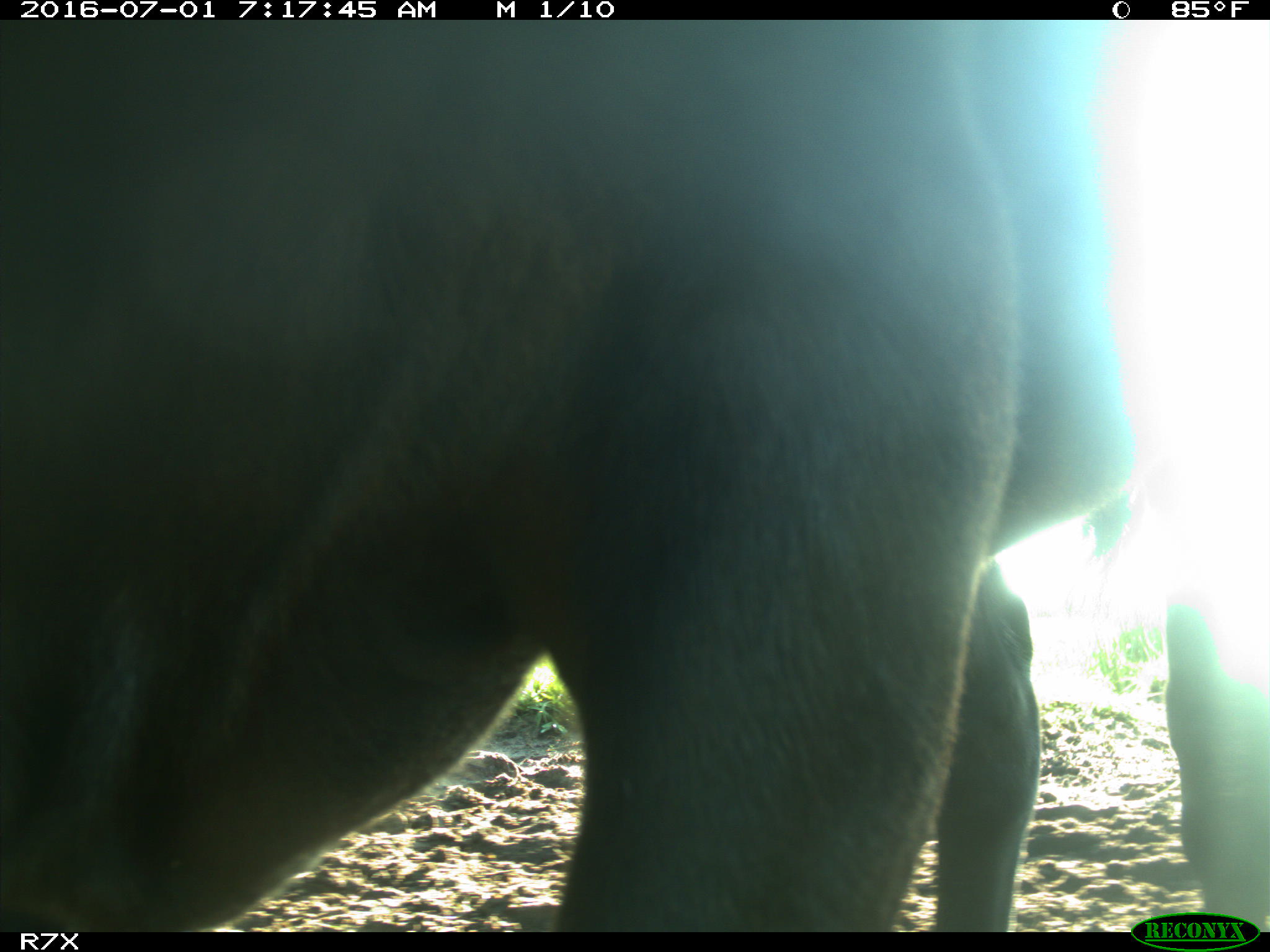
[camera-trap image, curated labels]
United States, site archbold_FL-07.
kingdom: Animalia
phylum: Chordata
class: Mammalia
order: Artiodactyla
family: Bovidae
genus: Bos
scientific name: Bos taurus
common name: domestic cow